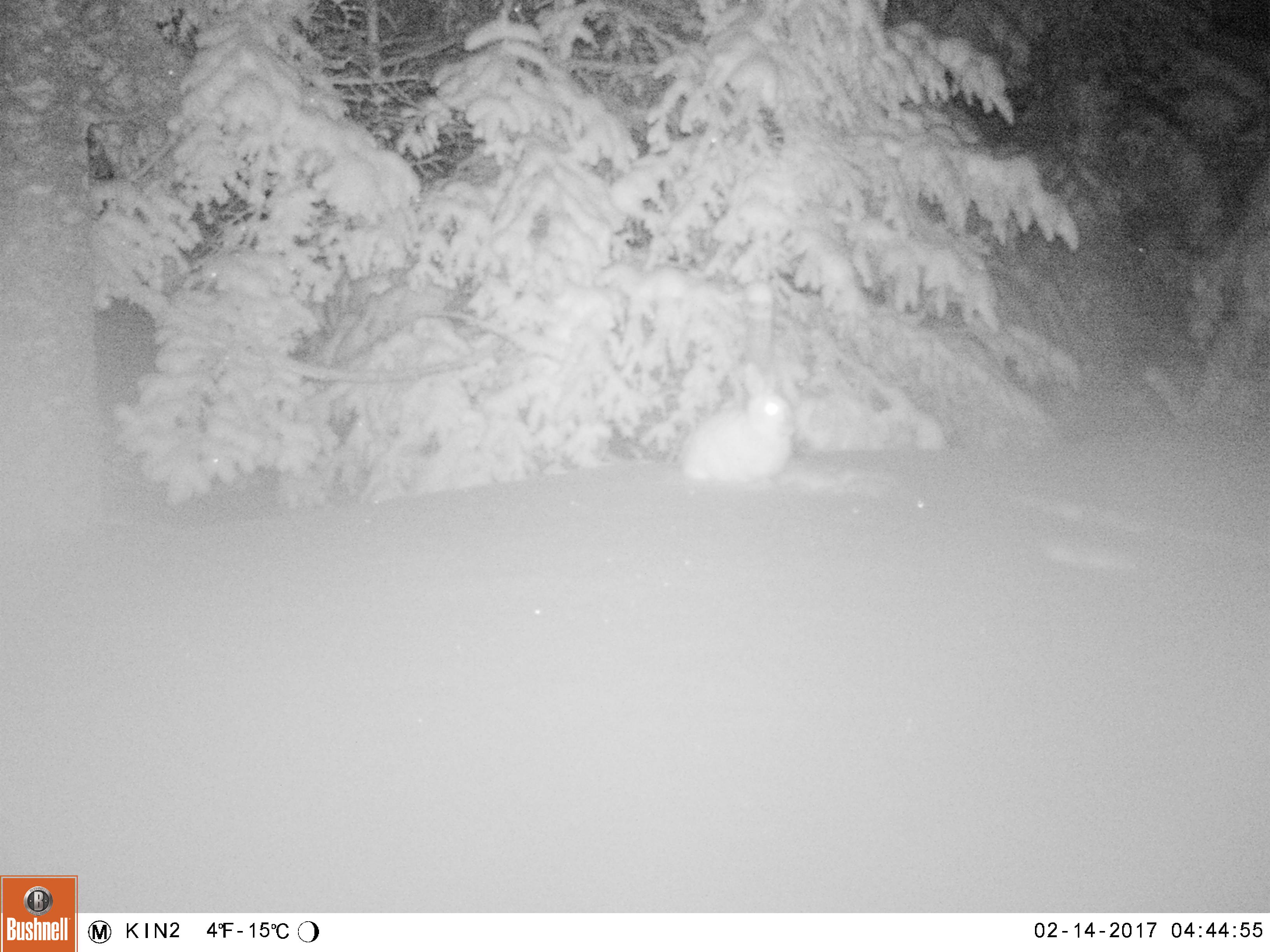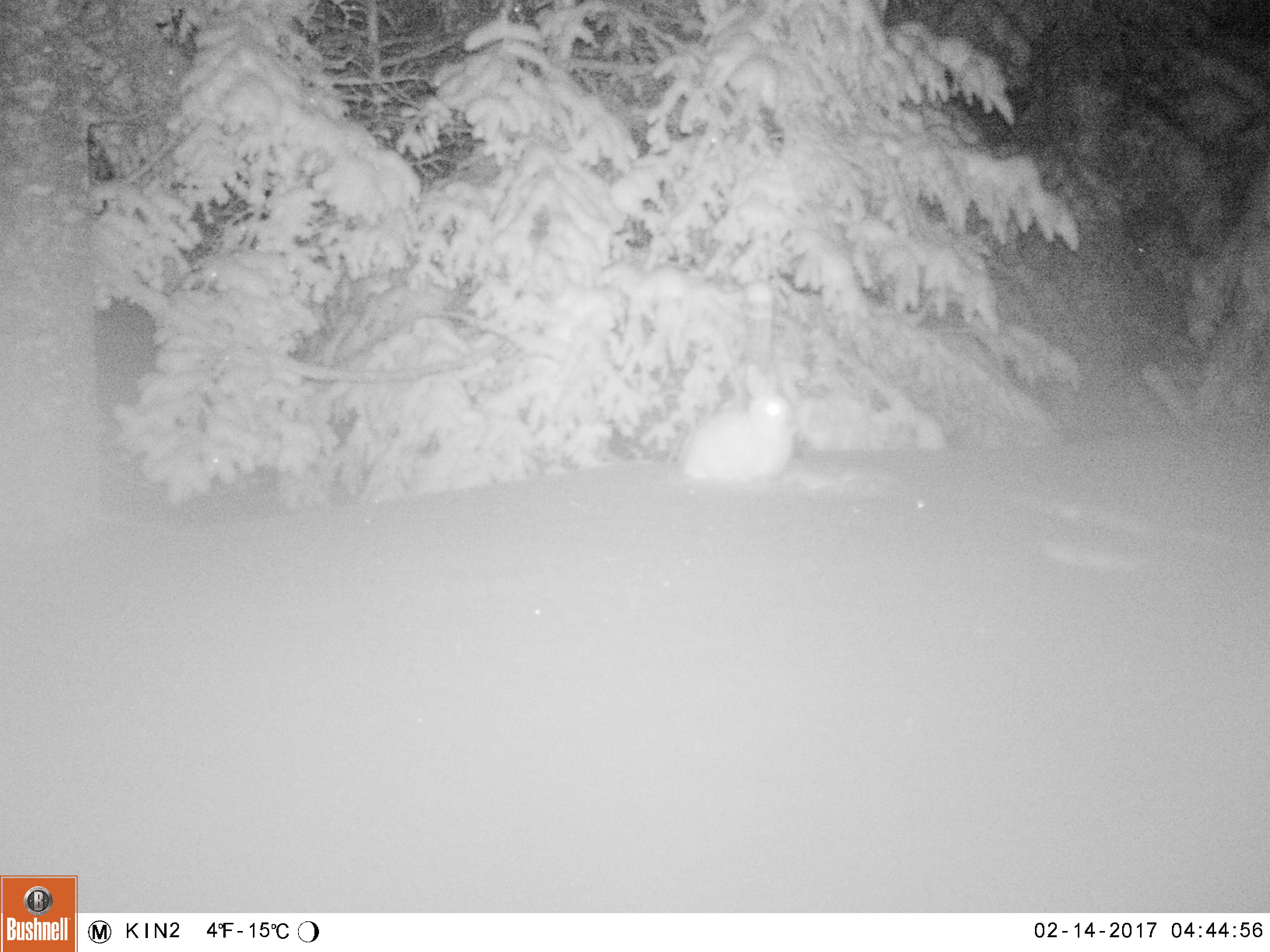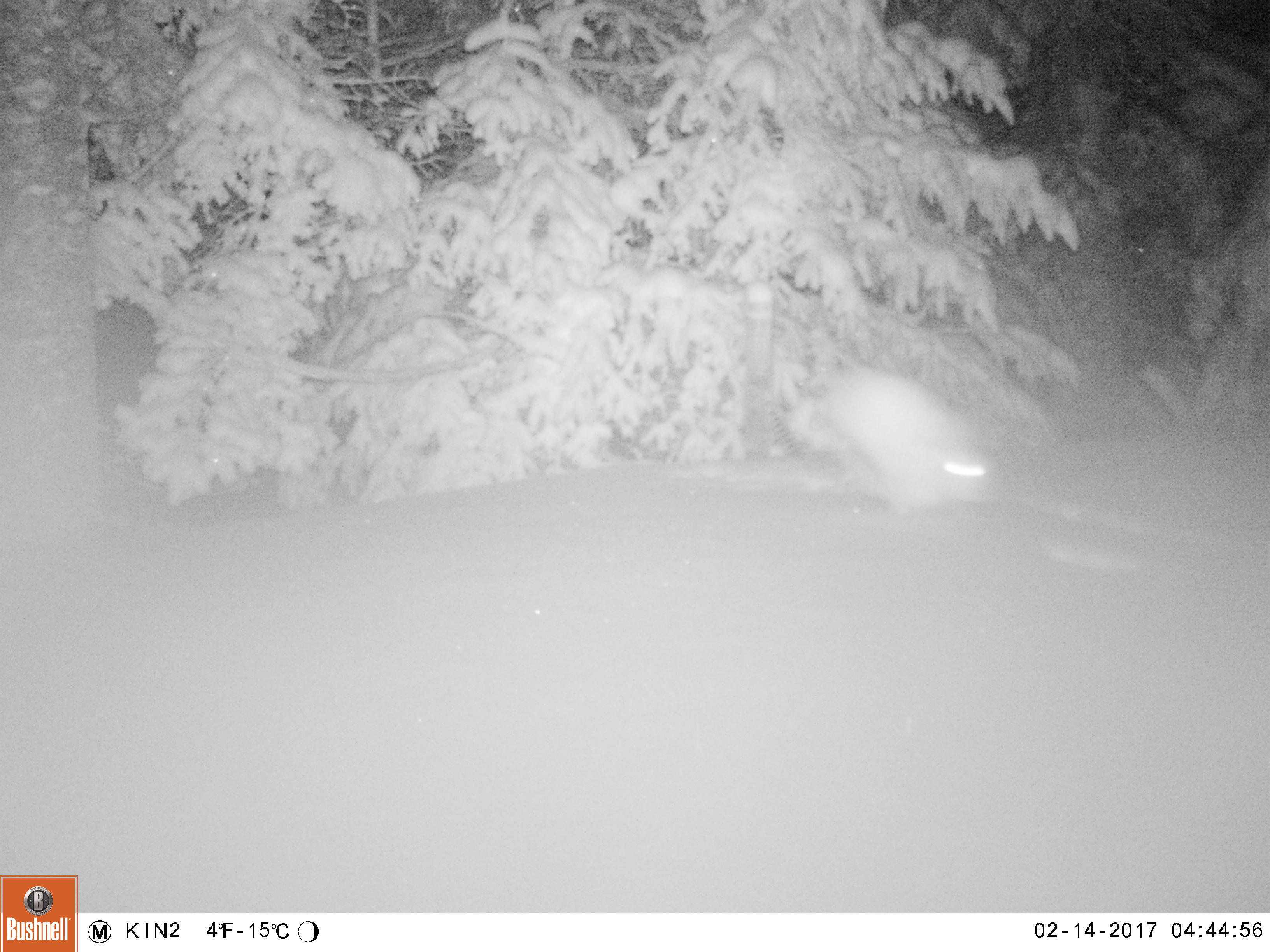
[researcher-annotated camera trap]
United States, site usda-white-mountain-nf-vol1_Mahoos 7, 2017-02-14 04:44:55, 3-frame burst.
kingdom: Animalia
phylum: Chordata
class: Mammalia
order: Lagomorpha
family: Leporidae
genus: Lepus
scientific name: Lepus americanus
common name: snowshoe hare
Snowshoe hare (Lepus americanus).